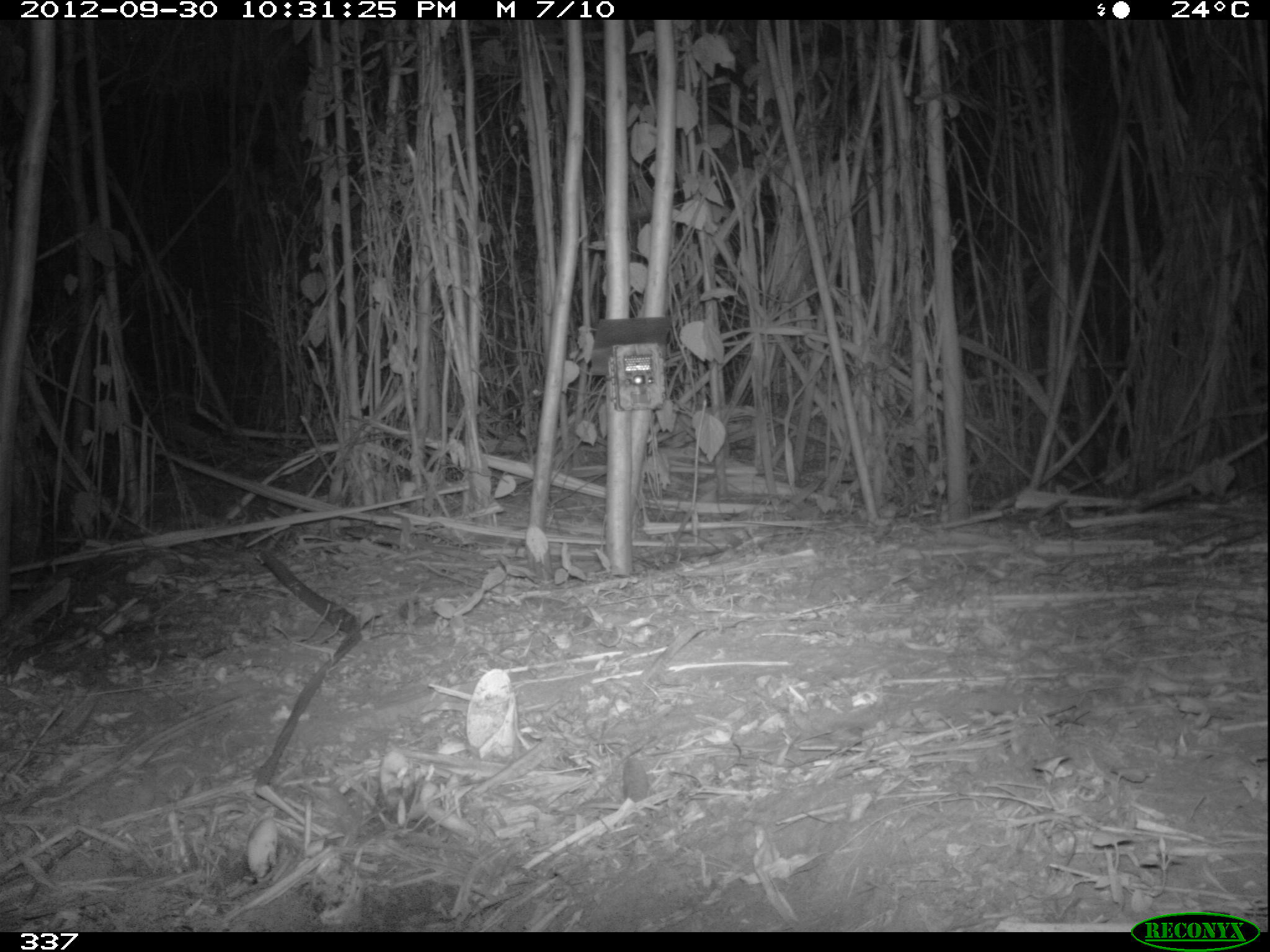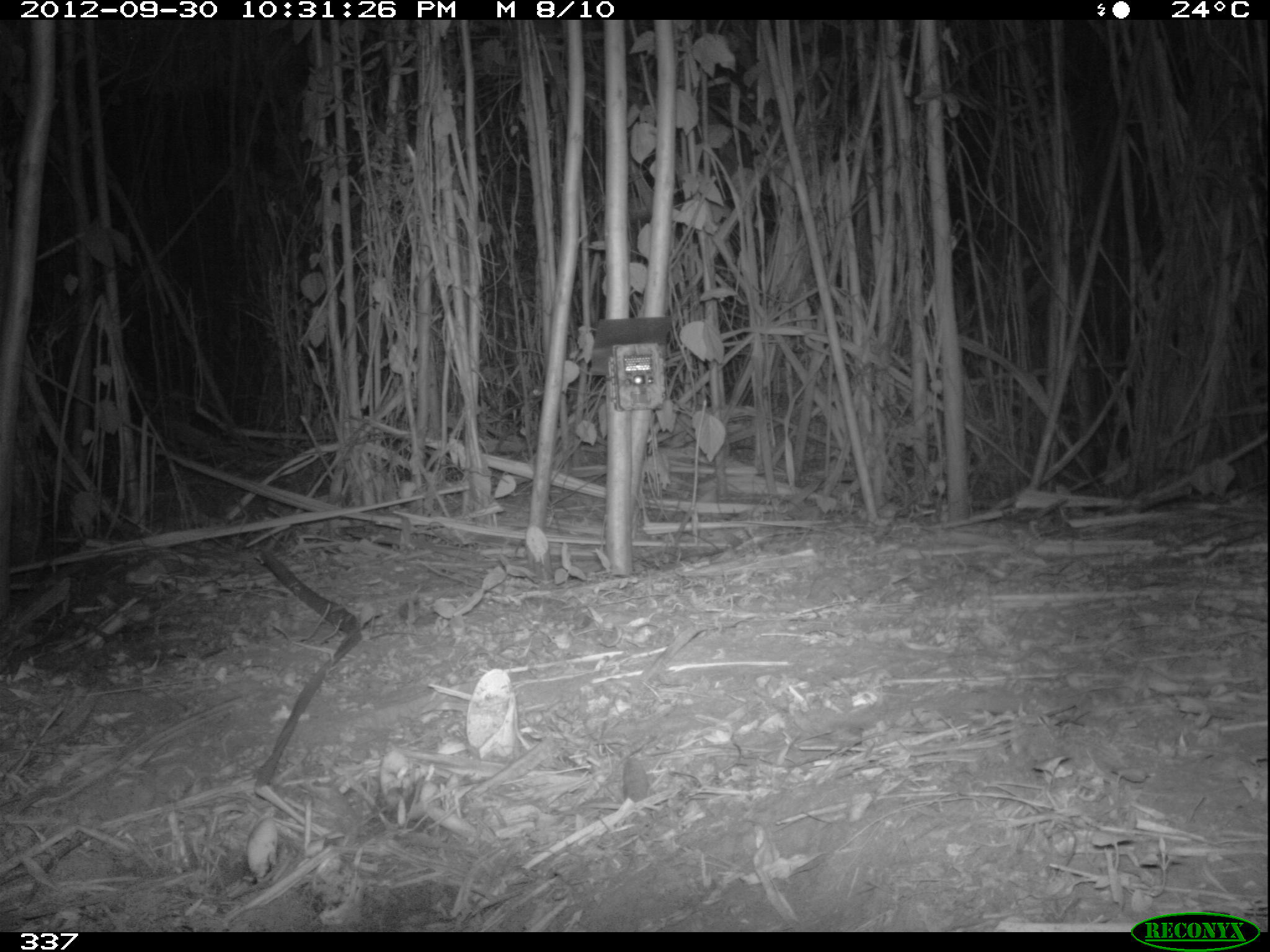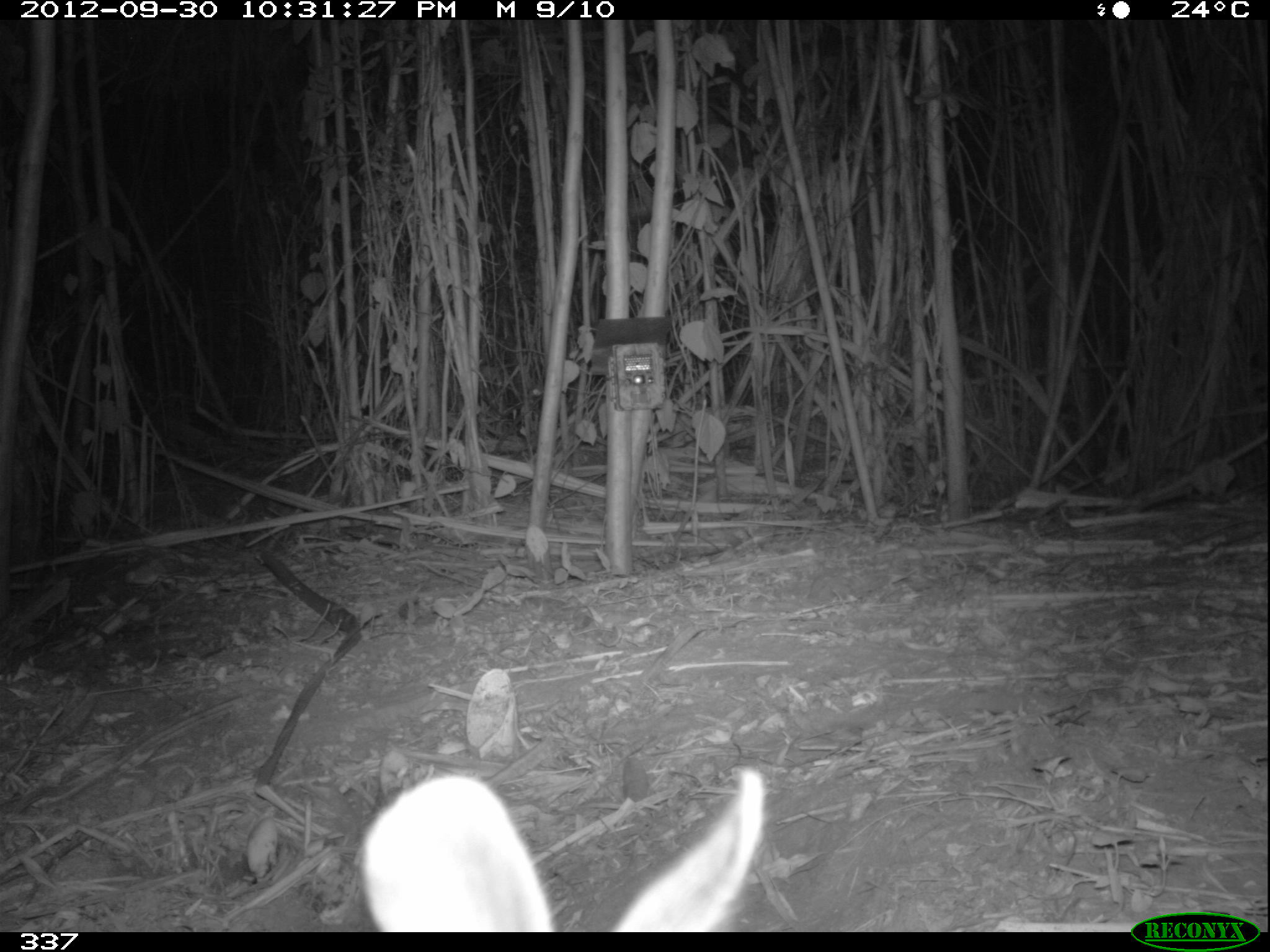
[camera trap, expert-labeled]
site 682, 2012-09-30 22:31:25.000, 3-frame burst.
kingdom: Animalia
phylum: Chordata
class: Mammalia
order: Lagomorpha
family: Leporidae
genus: Sylvilagus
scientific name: Sylvilagus brasiliensis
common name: tapeti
Sylvilagus brasiliensis (tapeti).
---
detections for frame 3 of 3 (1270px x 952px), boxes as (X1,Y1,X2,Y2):
sylvilagus brasiliensis: (358,768,764,931)